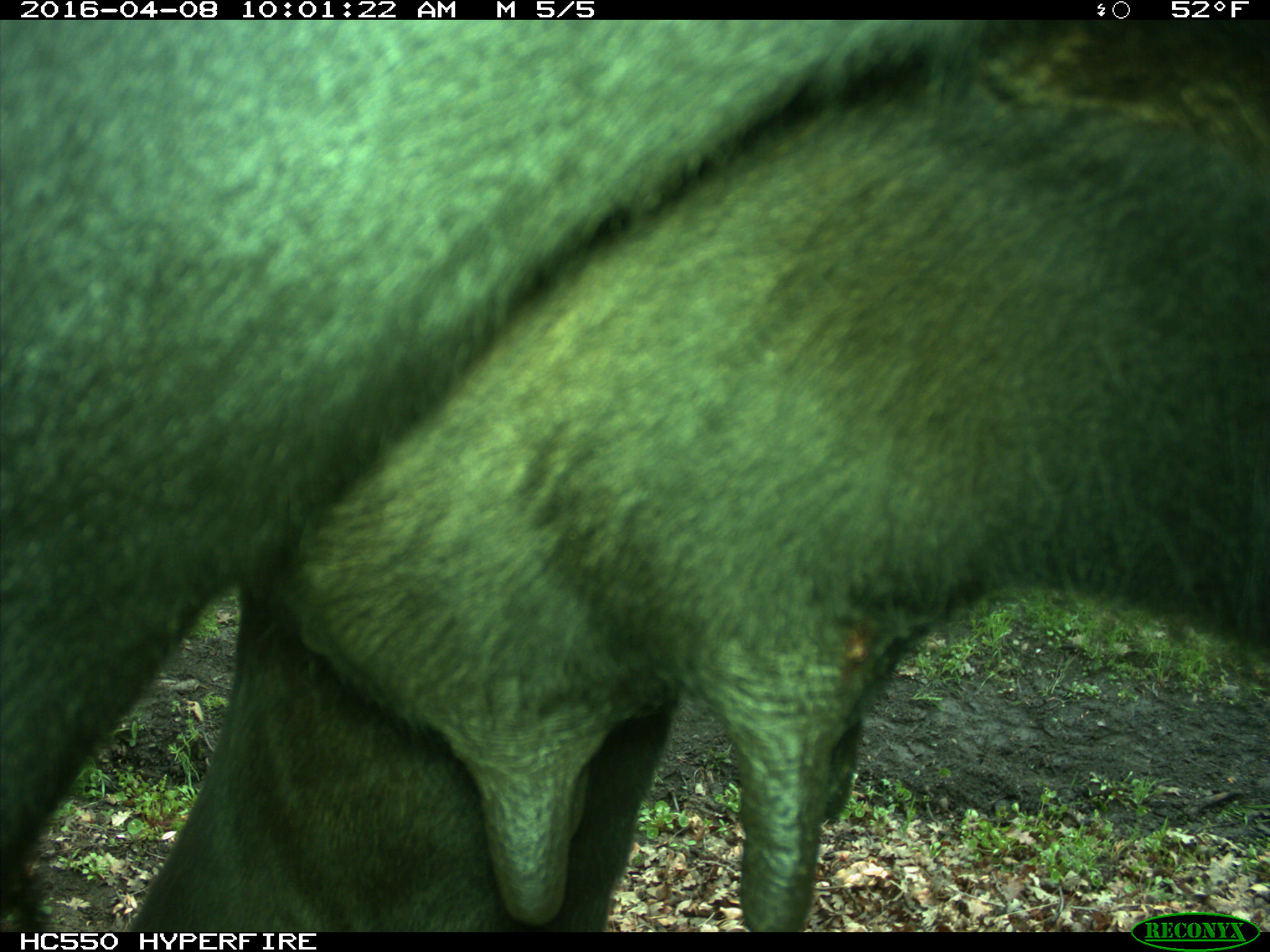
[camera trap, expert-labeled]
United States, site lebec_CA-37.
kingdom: Animalia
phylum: Chordata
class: Mammalia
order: Artiodactyla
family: Bovidae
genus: Bos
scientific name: Bos taurus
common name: domestic cow